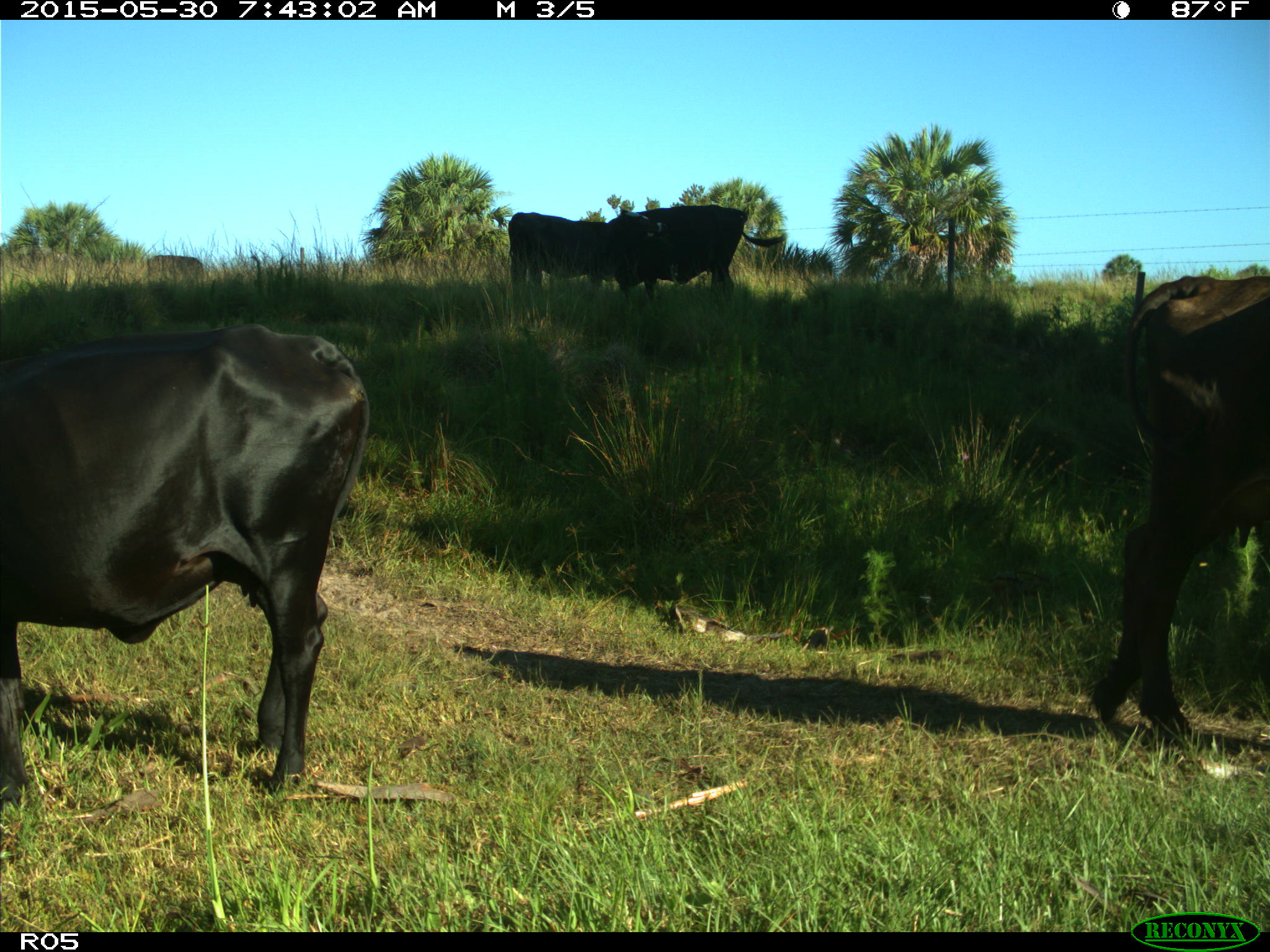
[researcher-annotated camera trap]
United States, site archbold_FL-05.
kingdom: Animalia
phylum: Chordata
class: Mammalia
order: Artiodactyla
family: Bovidae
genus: Bos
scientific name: Bos taurus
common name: domestic cow